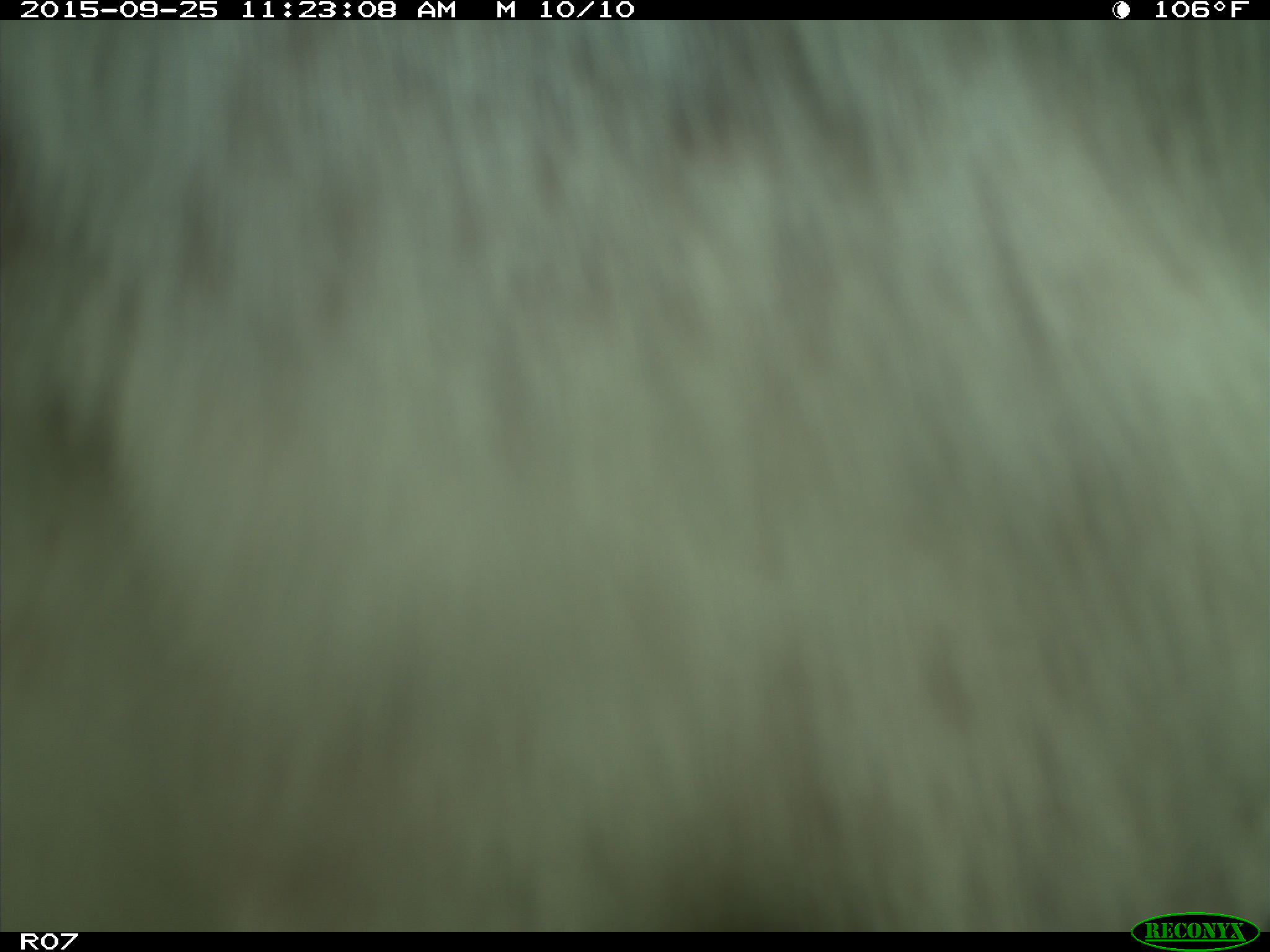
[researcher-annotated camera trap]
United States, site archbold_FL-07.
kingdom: Animalia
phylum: Chordata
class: Mammalia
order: Artiodactyla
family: Bovidae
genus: Bos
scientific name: Bos taurus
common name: domestic cow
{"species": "Bos taurus (domestic cow)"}